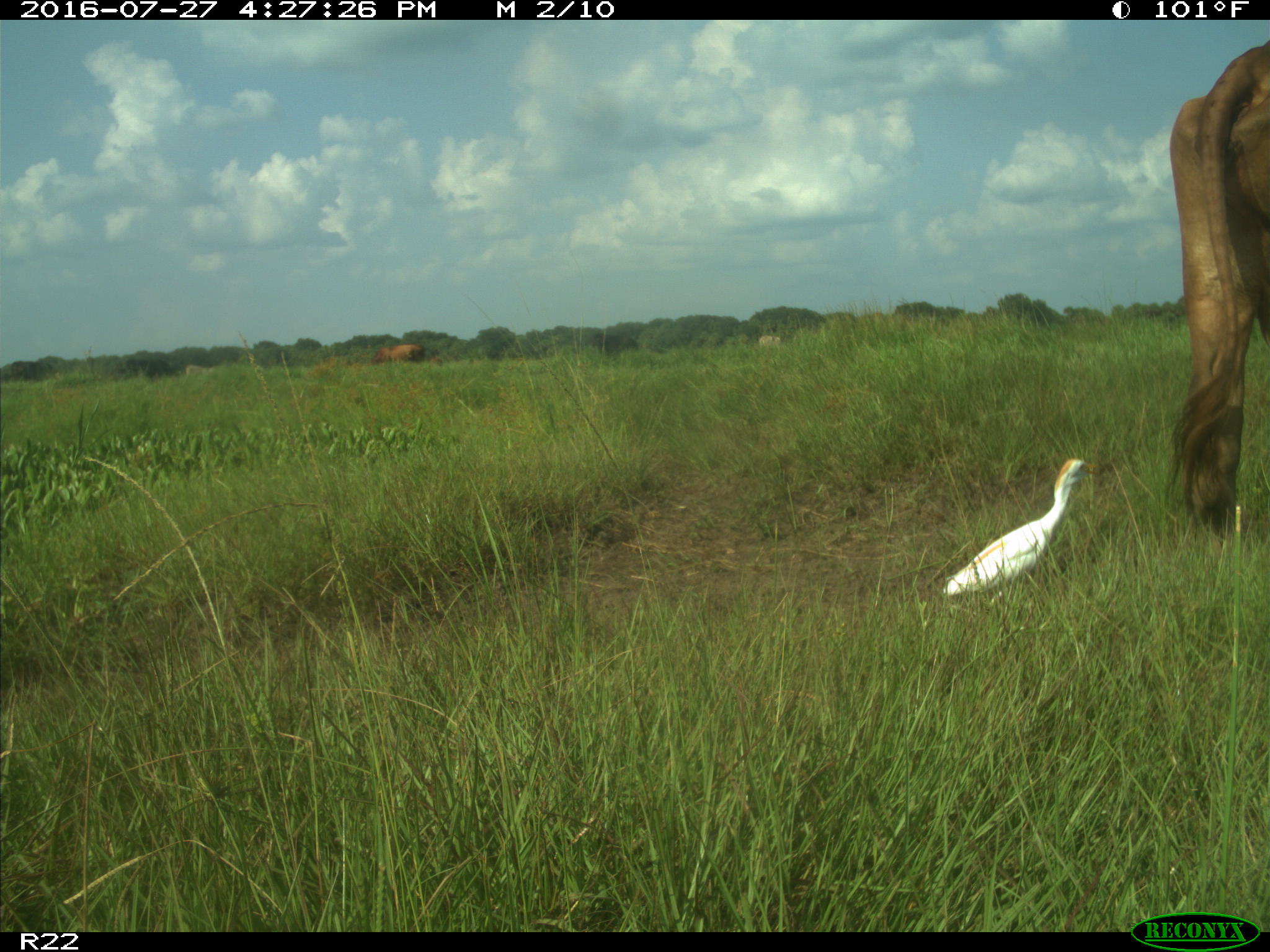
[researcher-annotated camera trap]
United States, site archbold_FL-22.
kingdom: Animalia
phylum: Chordata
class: Mammalia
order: Artiodactyla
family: Bovidae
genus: Bos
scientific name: Bos taurus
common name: domestic cow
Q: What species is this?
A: Bos taurus (domestic cow).